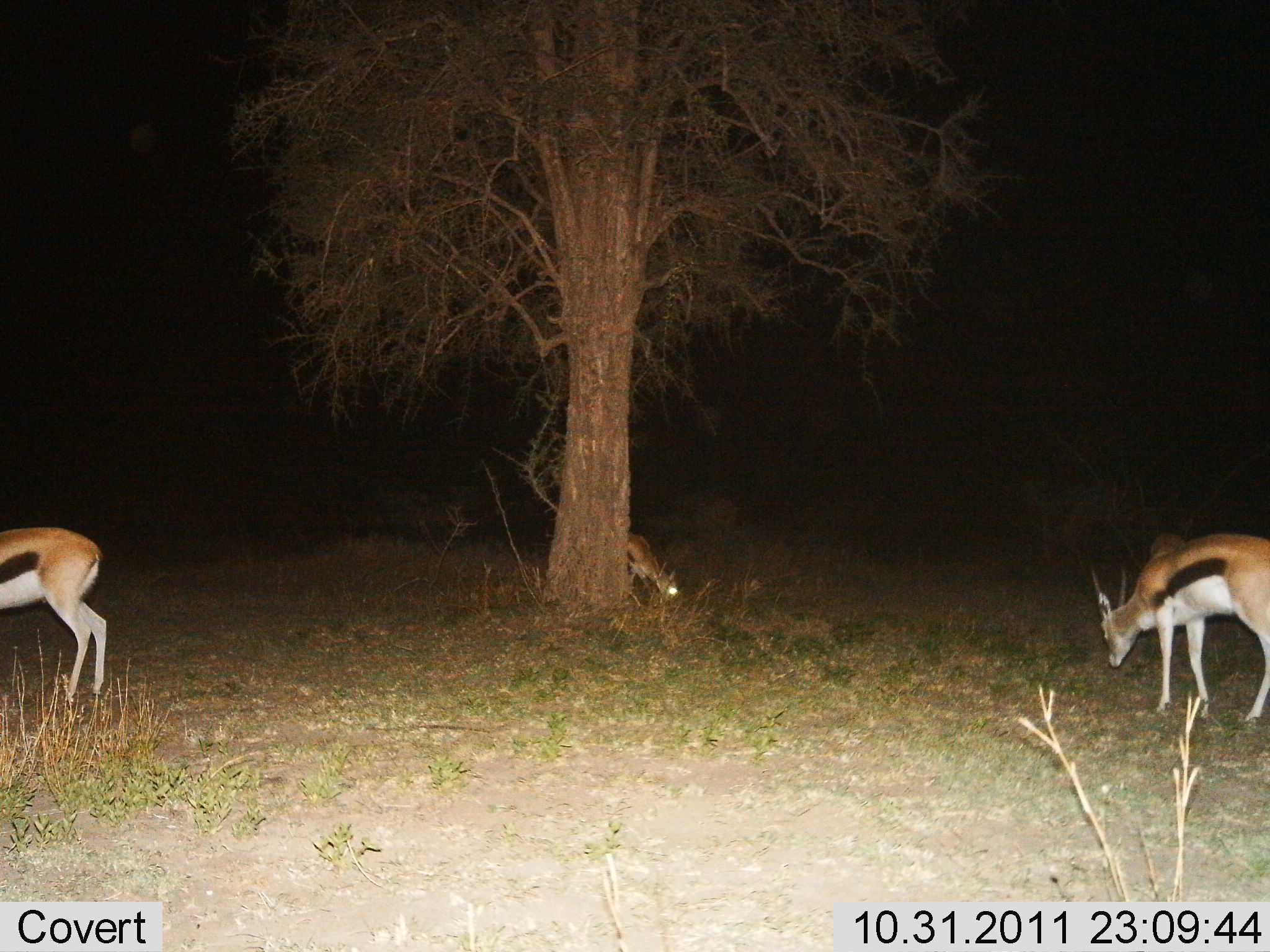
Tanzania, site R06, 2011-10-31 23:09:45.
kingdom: Animalia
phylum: Chordata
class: Mammalia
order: Artiodactyla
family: Bovidae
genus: Eudorcas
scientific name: Eudorcas thomsonii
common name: thomson's gazelle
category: gazellethomsons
Gazellethomsons (thomson's gazelle) (Eudorcas thomsonii), count 3. Behavior (volunteer vote fractions): standing 50%, resting 0%, moving 7%, interacting 0%. Young present (vote fraction): 0%. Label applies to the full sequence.